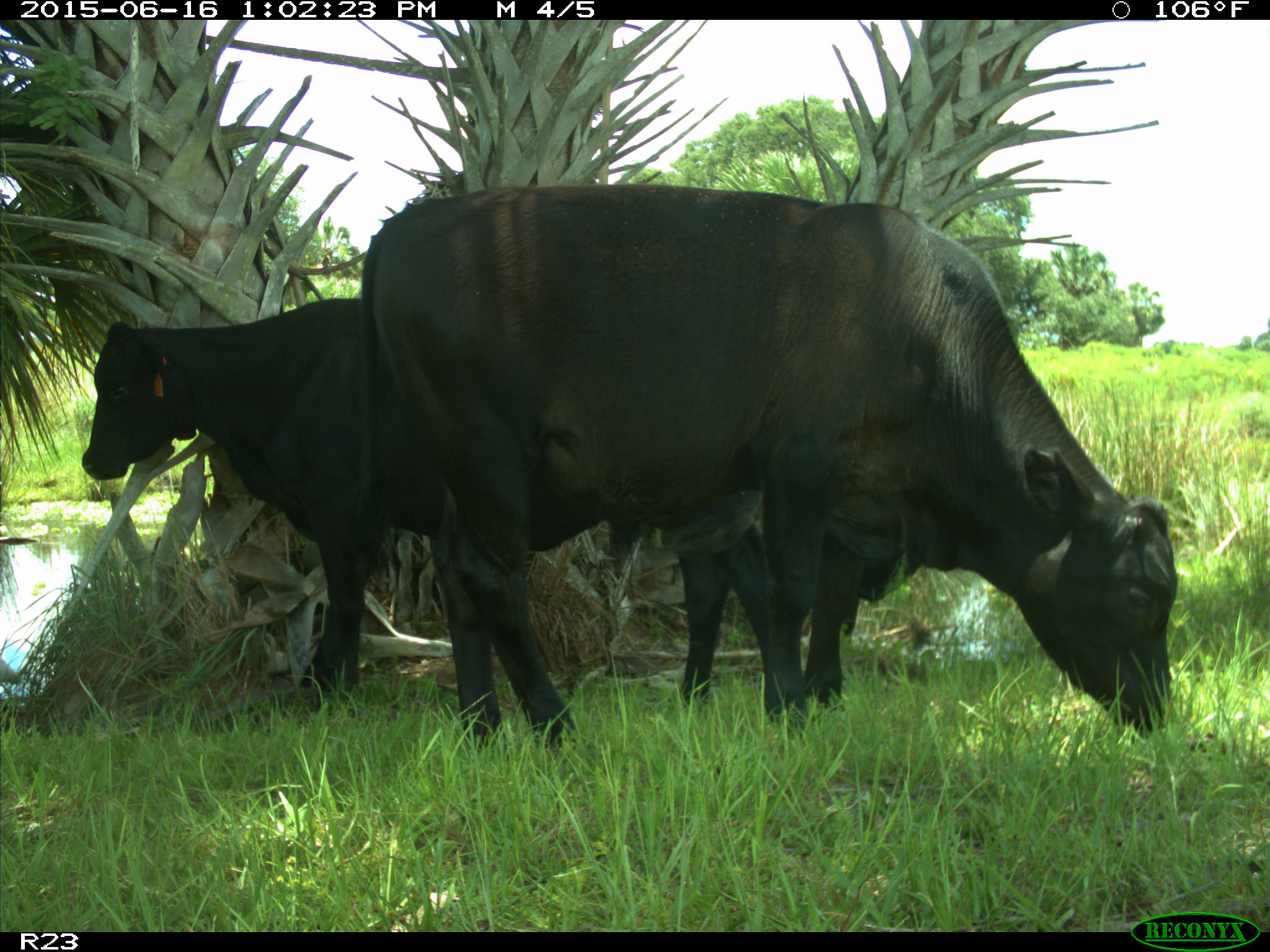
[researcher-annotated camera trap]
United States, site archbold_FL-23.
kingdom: Animalia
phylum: Chordata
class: Mammalia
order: Artiodactyla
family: Bovidae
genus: Bos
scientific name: Bos taurus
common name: domestic cow